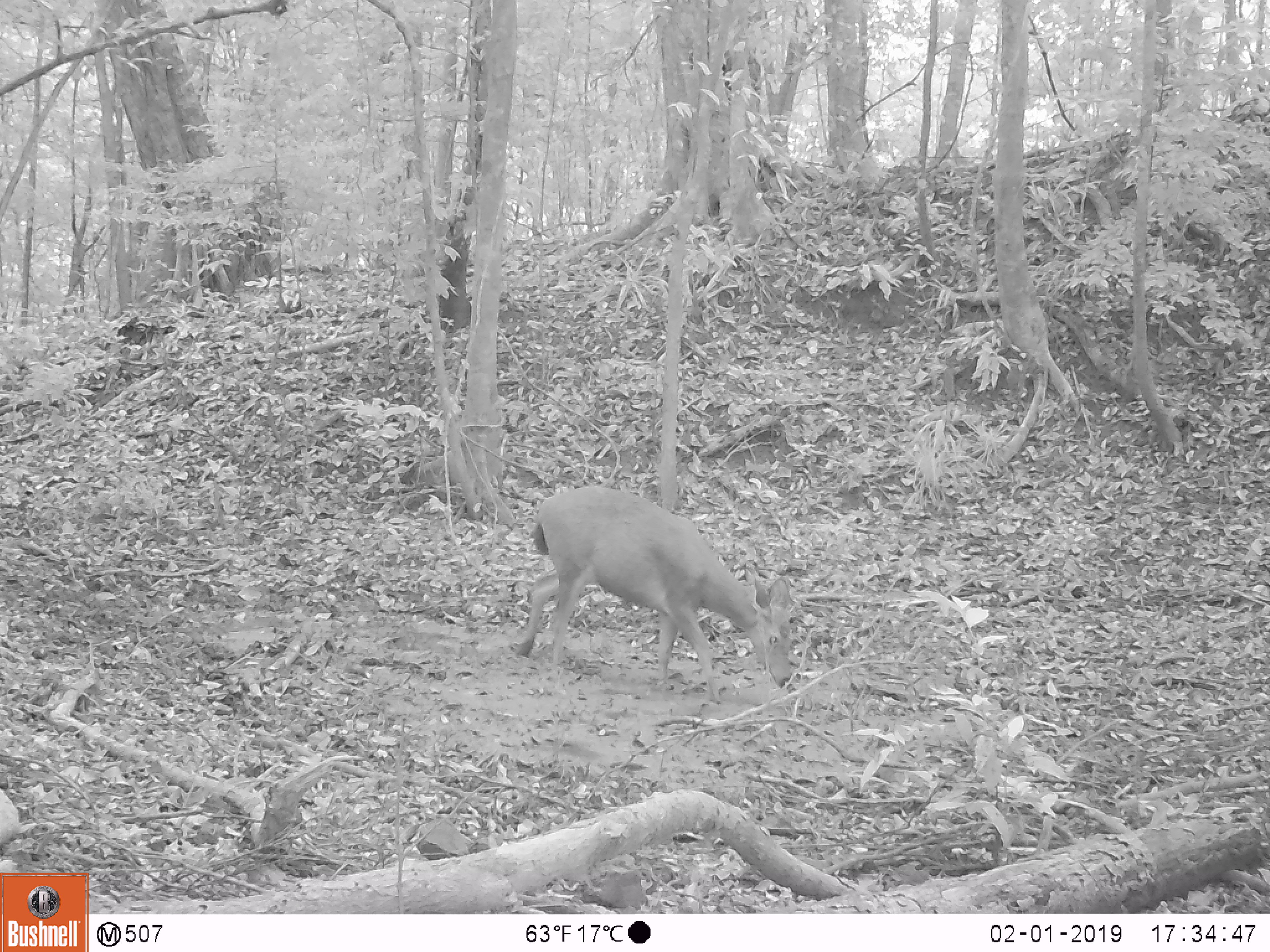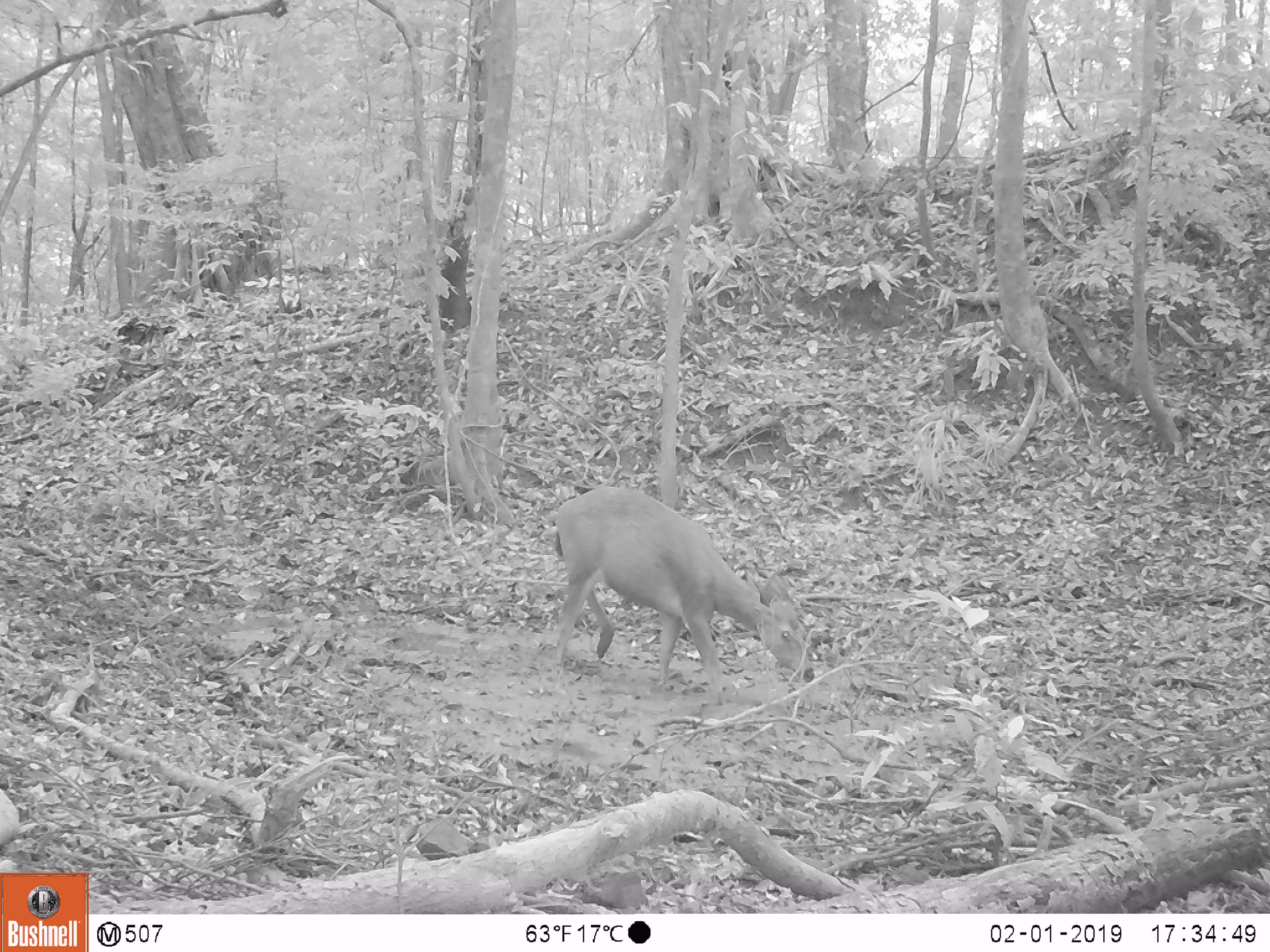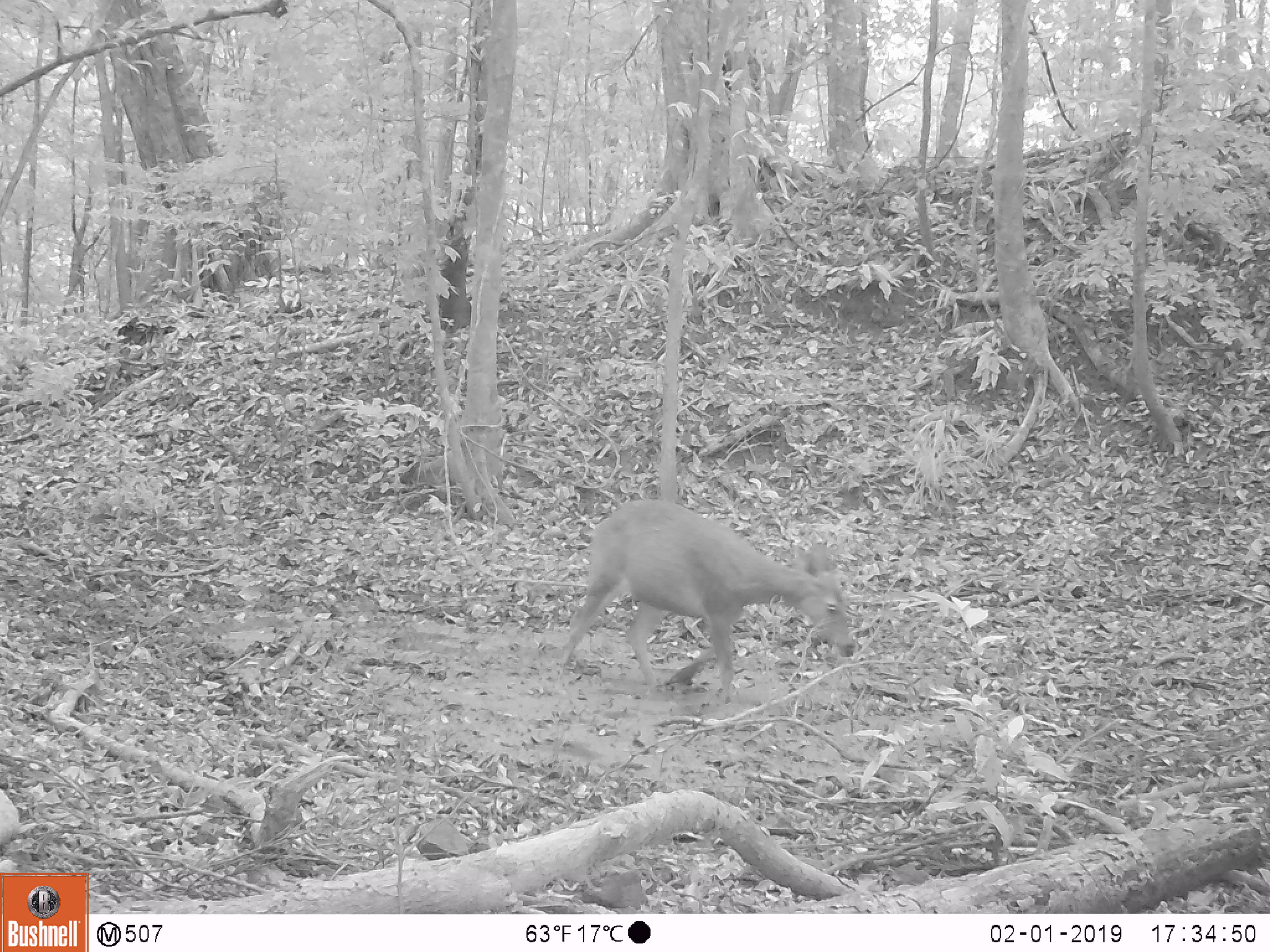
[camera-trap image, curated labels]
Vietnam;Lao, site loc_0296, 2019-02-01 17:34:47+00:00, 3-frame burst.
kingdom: Animalia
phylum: Chordata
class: Mammalia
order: Artiodactyla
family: Cervidae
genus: Rusa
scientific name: Rusa unicolor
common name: sambar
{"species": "sambar (Rusa unicolor)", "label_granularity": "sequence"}